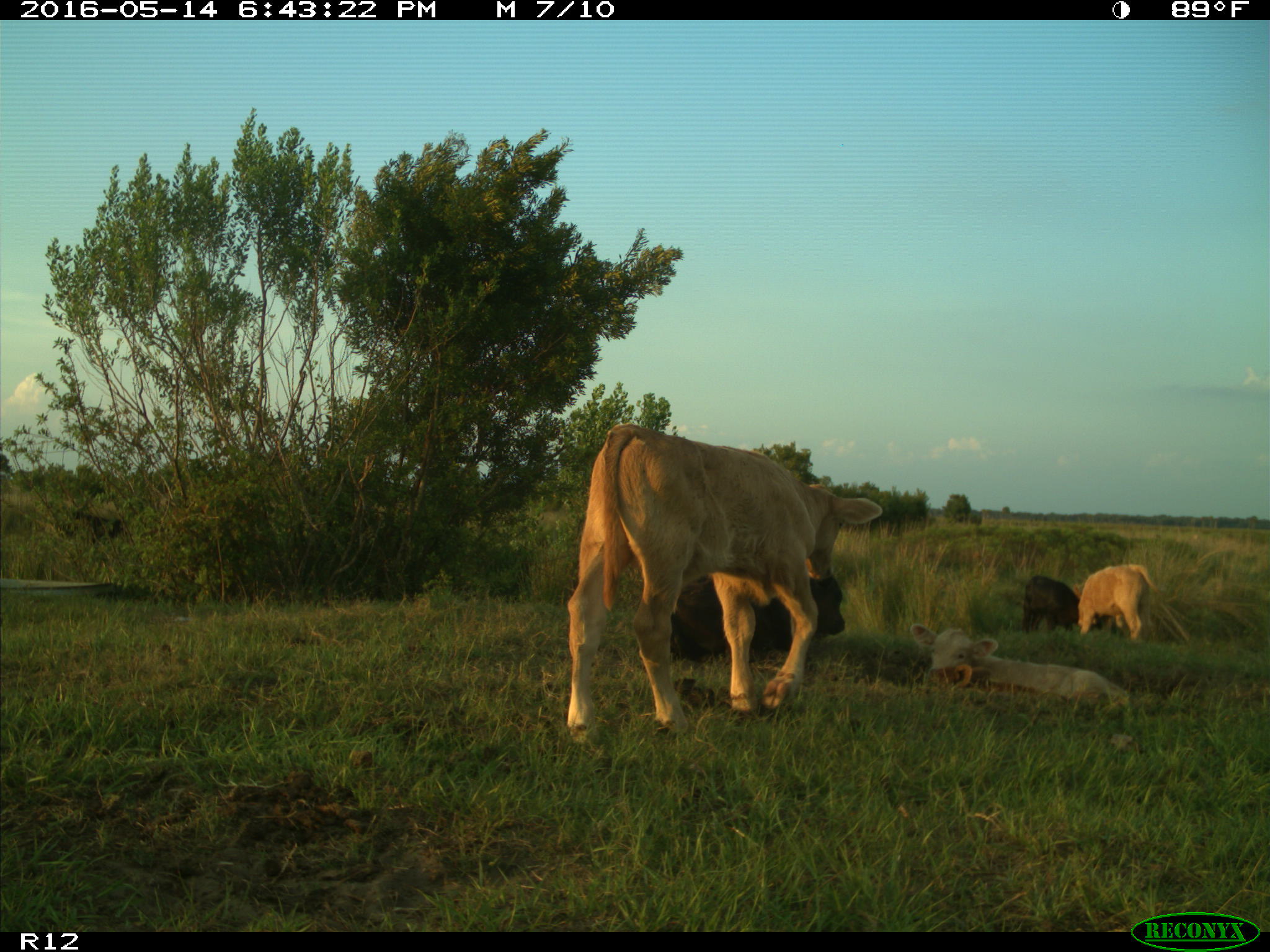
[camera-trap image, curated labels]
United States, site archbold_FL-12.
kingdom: Animalia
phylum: Chordata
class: Mammalia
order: Artiodactyla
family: Bovidae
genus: Bos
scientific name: Bos taurus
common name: domestic cow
Bos taurus (domestic cow).